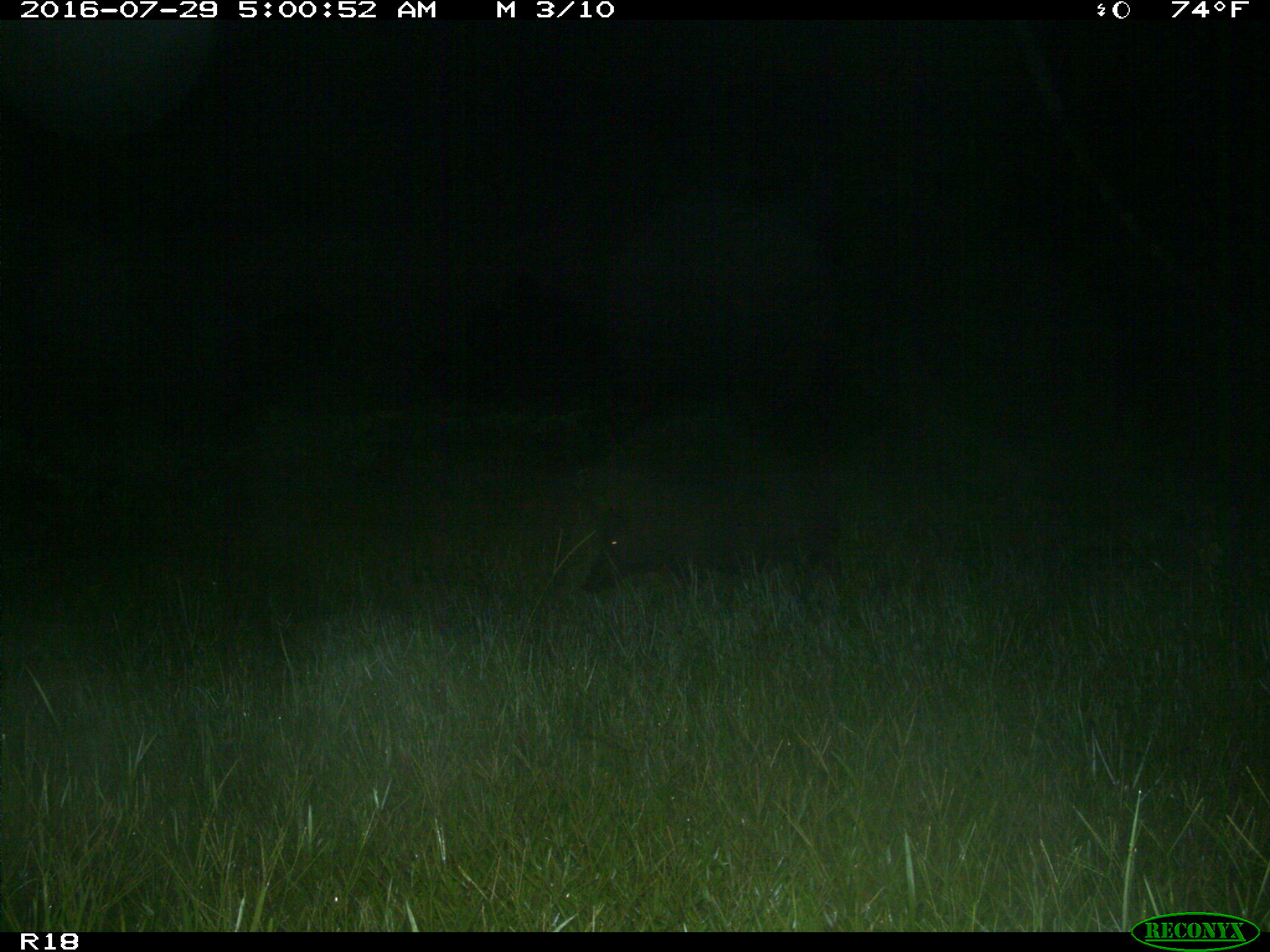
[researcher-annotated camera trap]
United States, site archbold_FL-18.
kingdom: Animalia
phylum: Chordata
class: Mammalia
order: Artiodactyla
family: Suidae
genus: Sus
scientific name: Sus scrofa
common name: wild boar